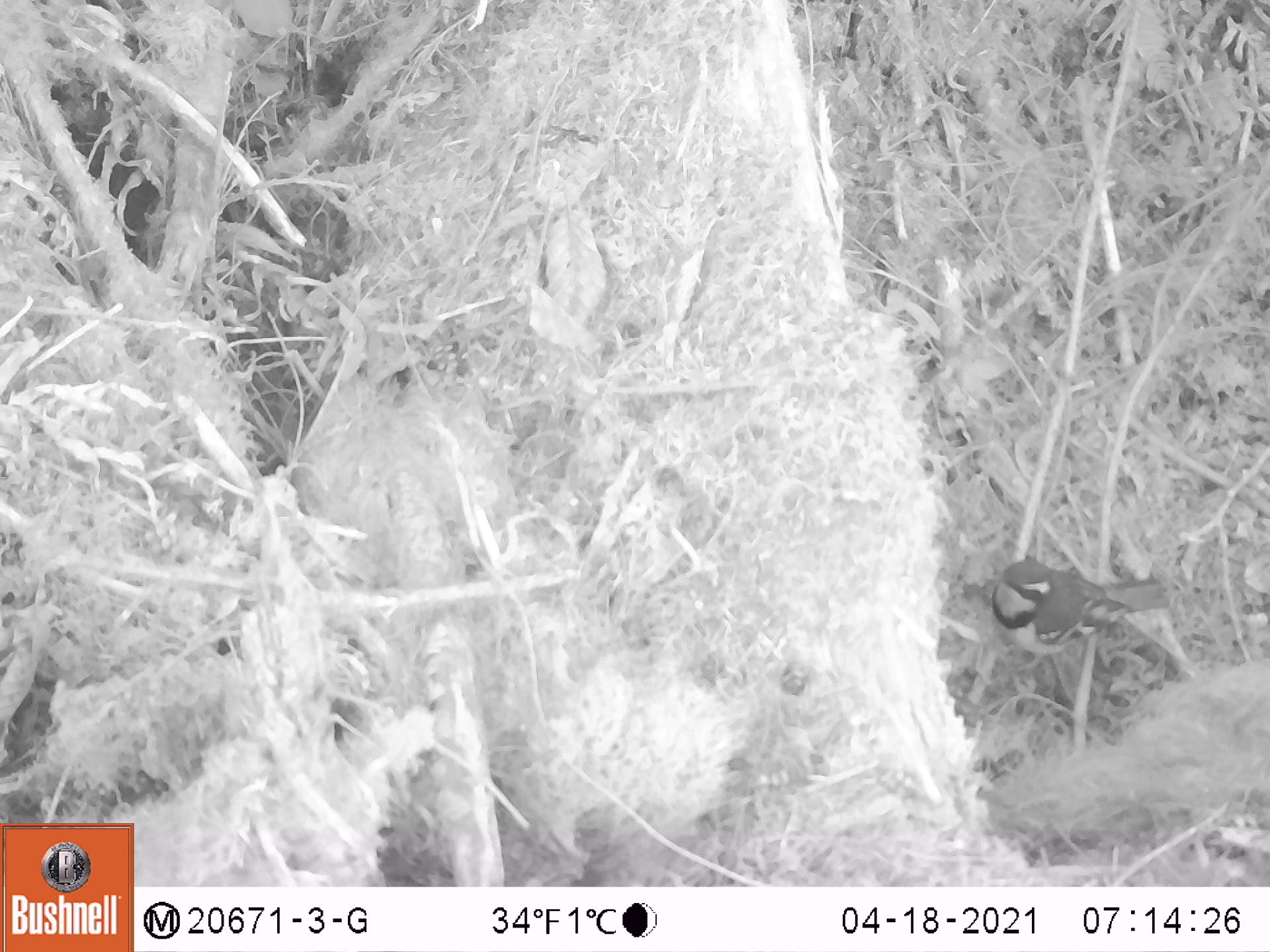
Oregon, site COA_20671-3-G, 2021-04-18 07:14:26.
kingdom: Animalia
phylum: Chordata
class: Aves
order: Passeriformes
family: Turdidae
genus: Ixoreus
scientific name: Ixoreus naevius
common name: varied thrush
Varied thrush (Ixoreus naevius).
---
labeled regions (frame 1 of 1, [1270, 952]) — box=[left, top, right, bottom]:
varied thrush: box=[977, 520, 1188, 670]